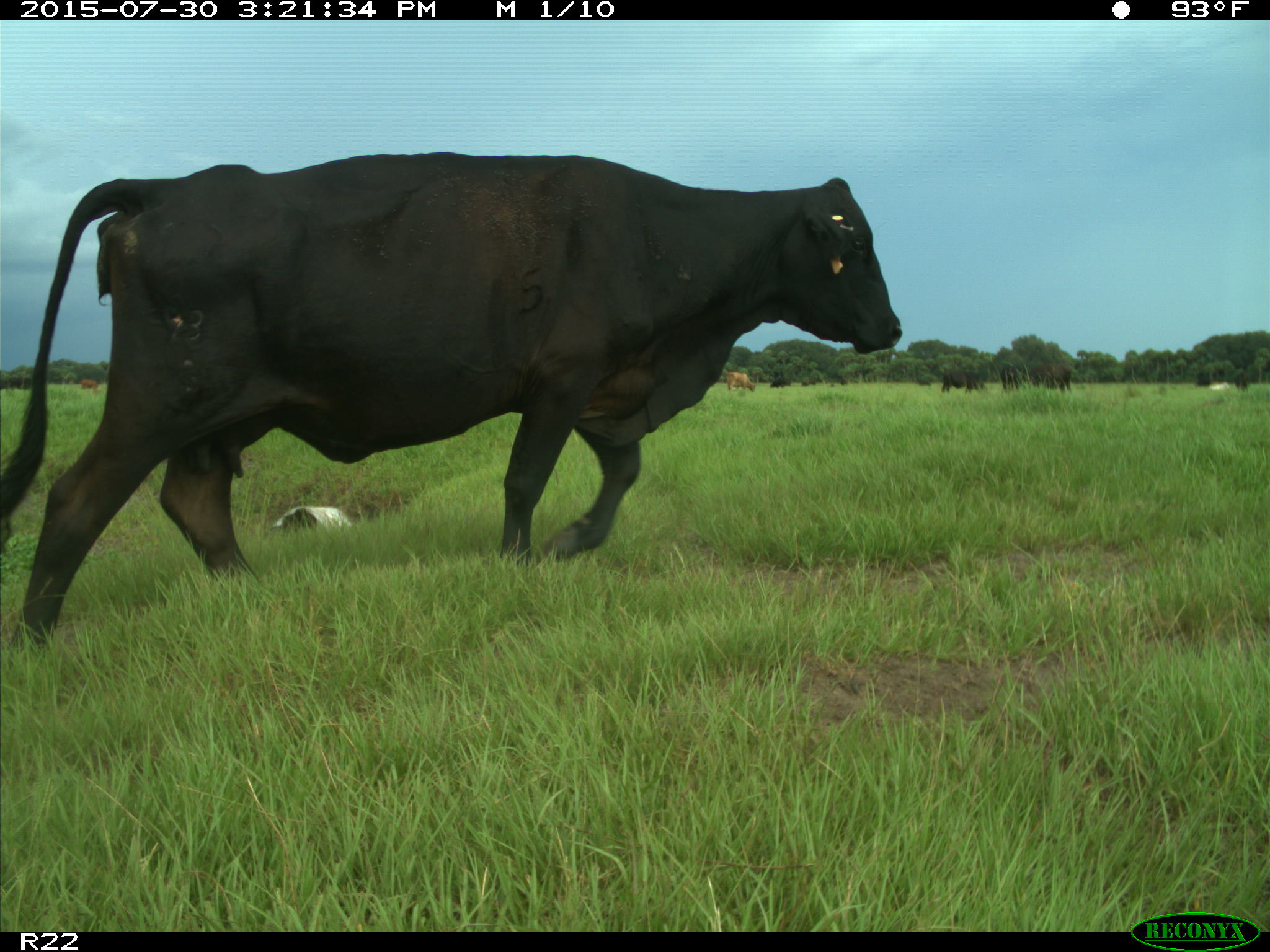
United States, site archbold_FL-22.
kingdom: Animalia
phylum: Chordata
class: Mammalia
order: Artiodactyla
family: Bovidae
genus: Bos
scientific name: Bos taurus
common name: domestic cow